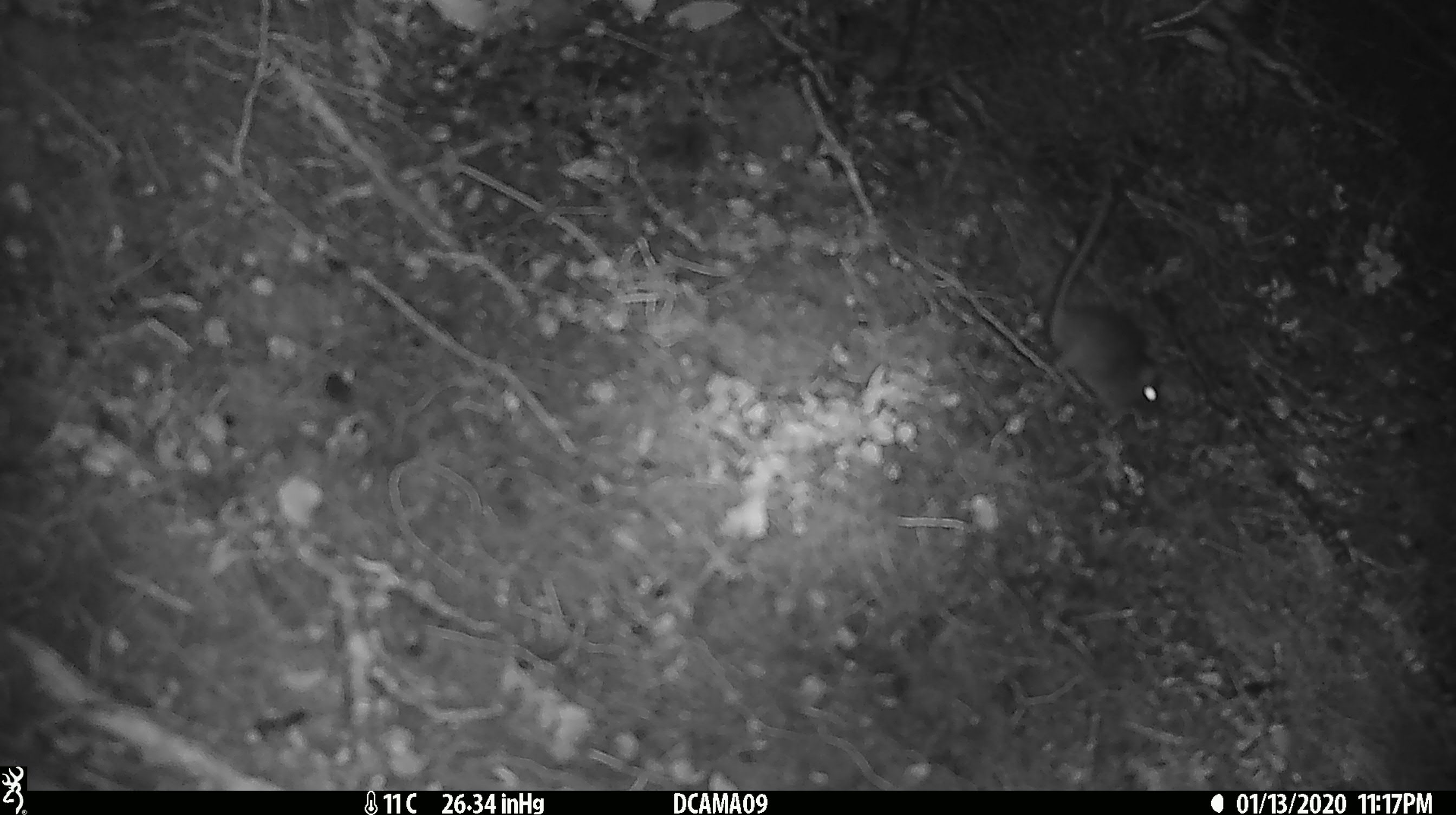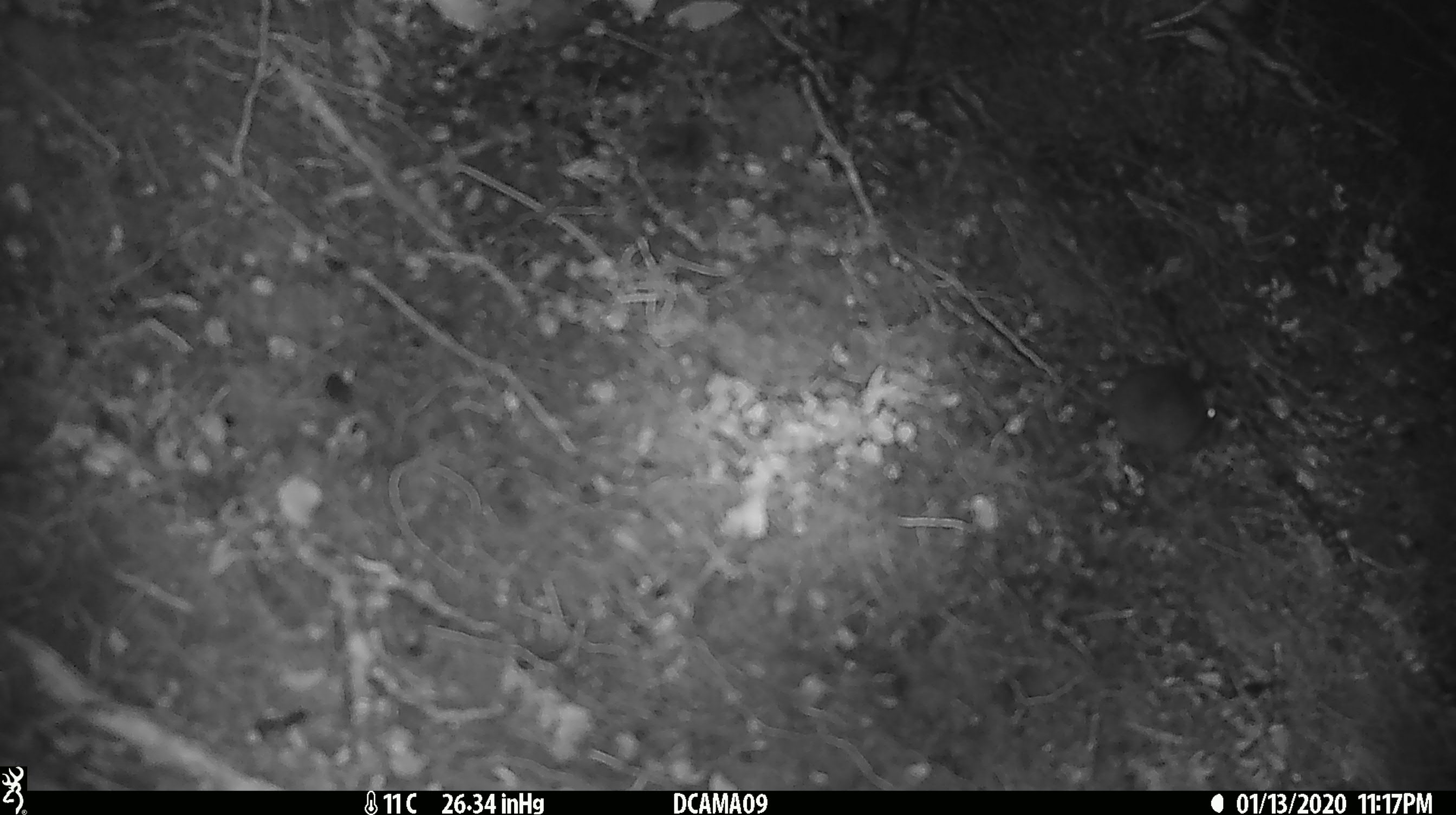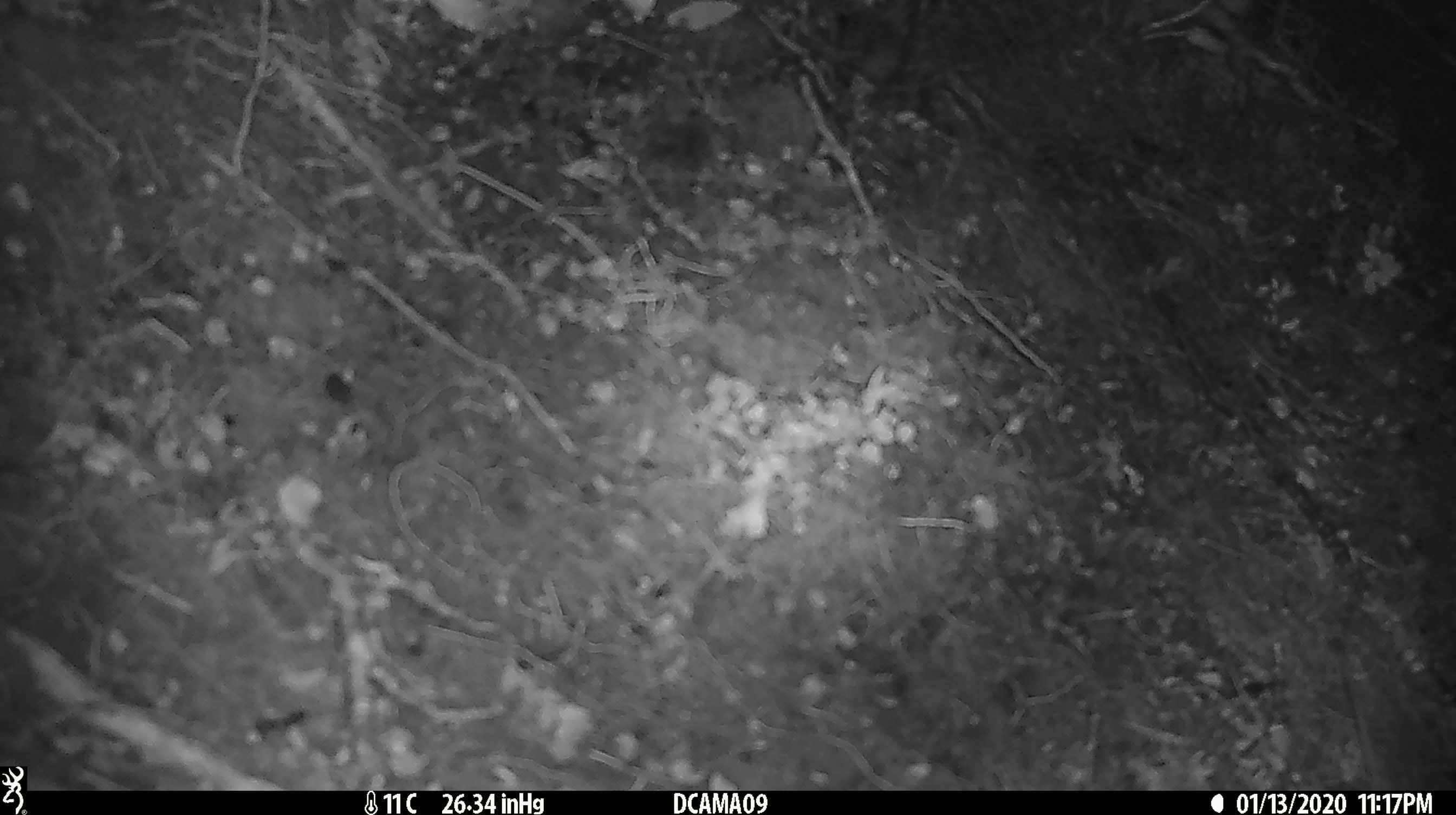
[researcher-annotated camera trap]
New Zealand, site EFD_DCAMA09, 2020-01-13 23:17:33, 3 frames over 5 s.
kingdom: Animalia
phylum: Chordata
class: Mammalia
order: Rodentia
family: Muridae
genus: Mus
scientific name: Mus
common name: mouse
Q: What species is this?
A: Mouse (Mus).